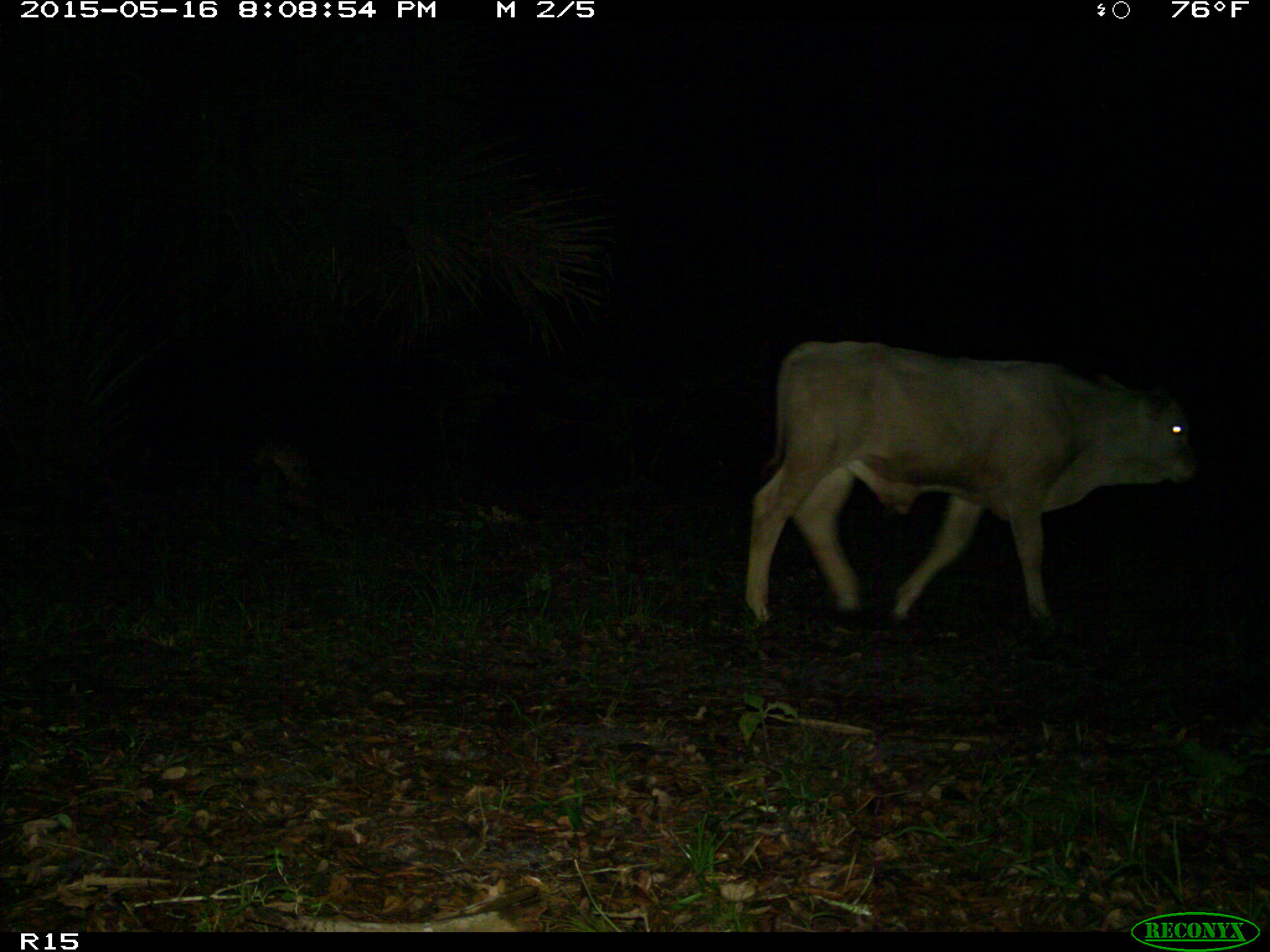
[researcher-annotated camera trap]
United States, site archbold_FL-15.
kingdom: Animalia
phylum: Chordata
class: Mammalia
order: Artiodactyla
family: Bovidae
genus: Bos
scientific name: Bos taurus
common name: domestic cow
Bos taurus (domestic cow).